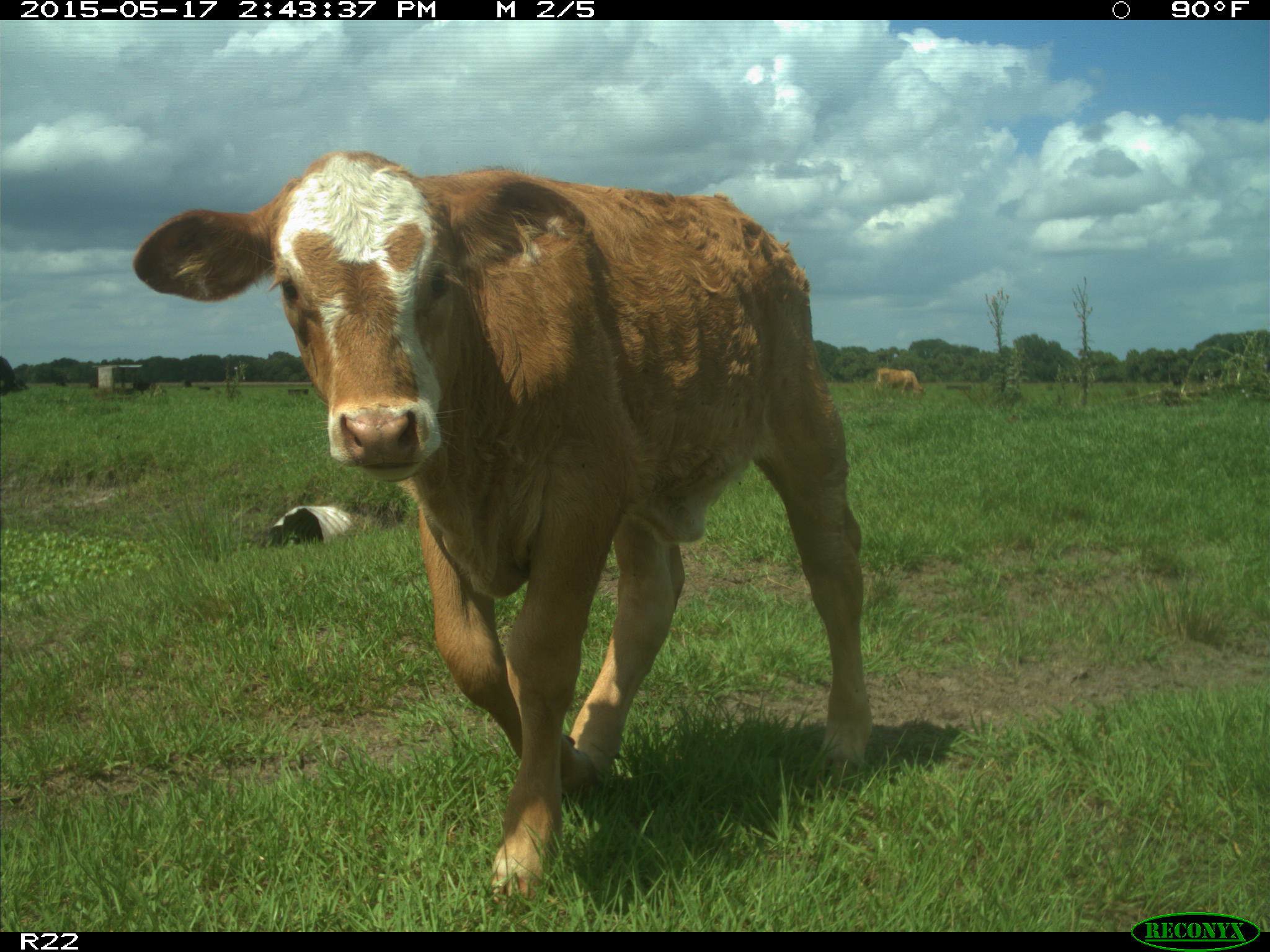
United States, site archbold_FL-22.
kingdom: Animalia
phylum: Chordata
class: Mammalia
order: Artiodactyla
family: Bovidae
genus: Bos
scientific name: Bos taurus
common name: domestic cow